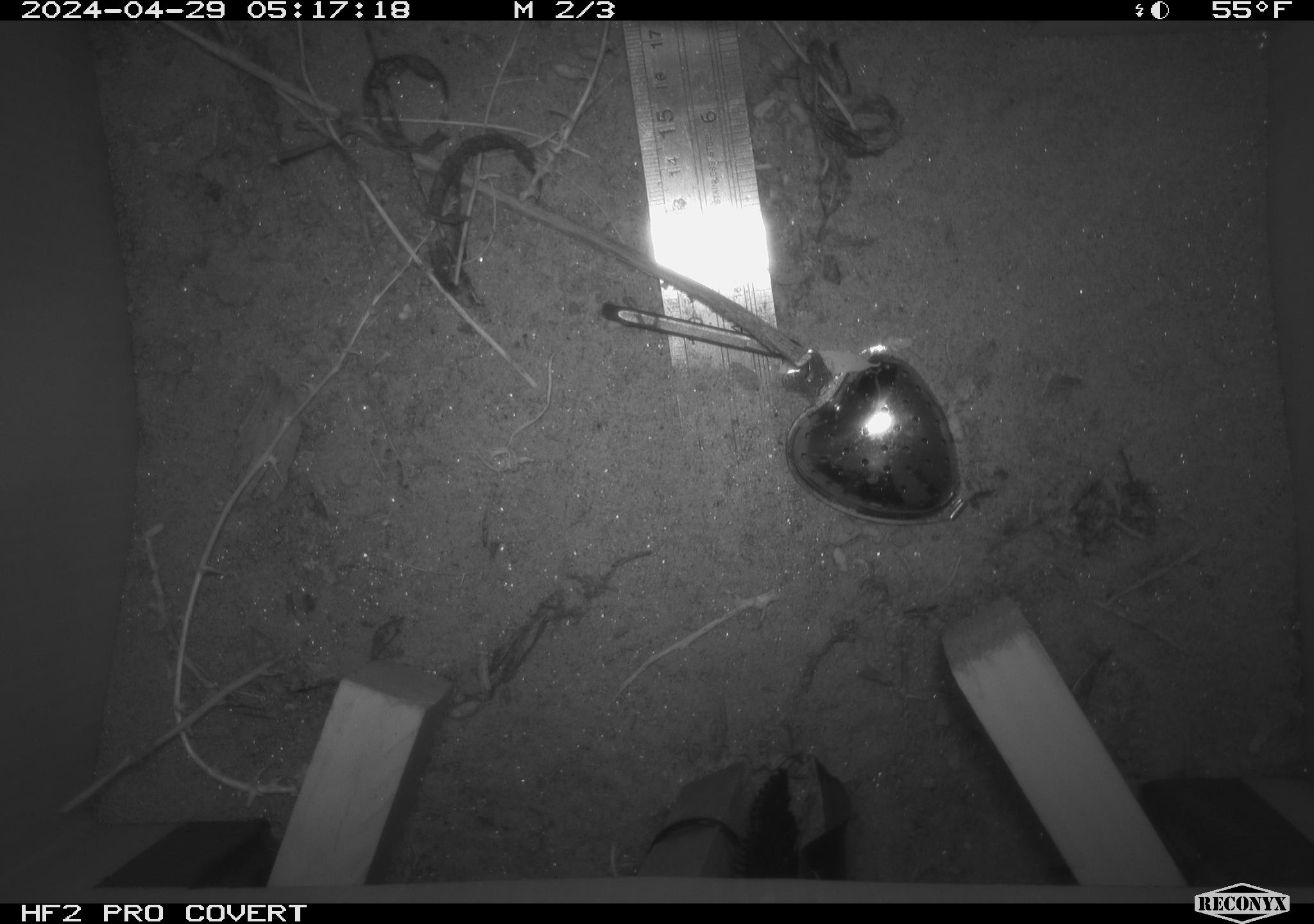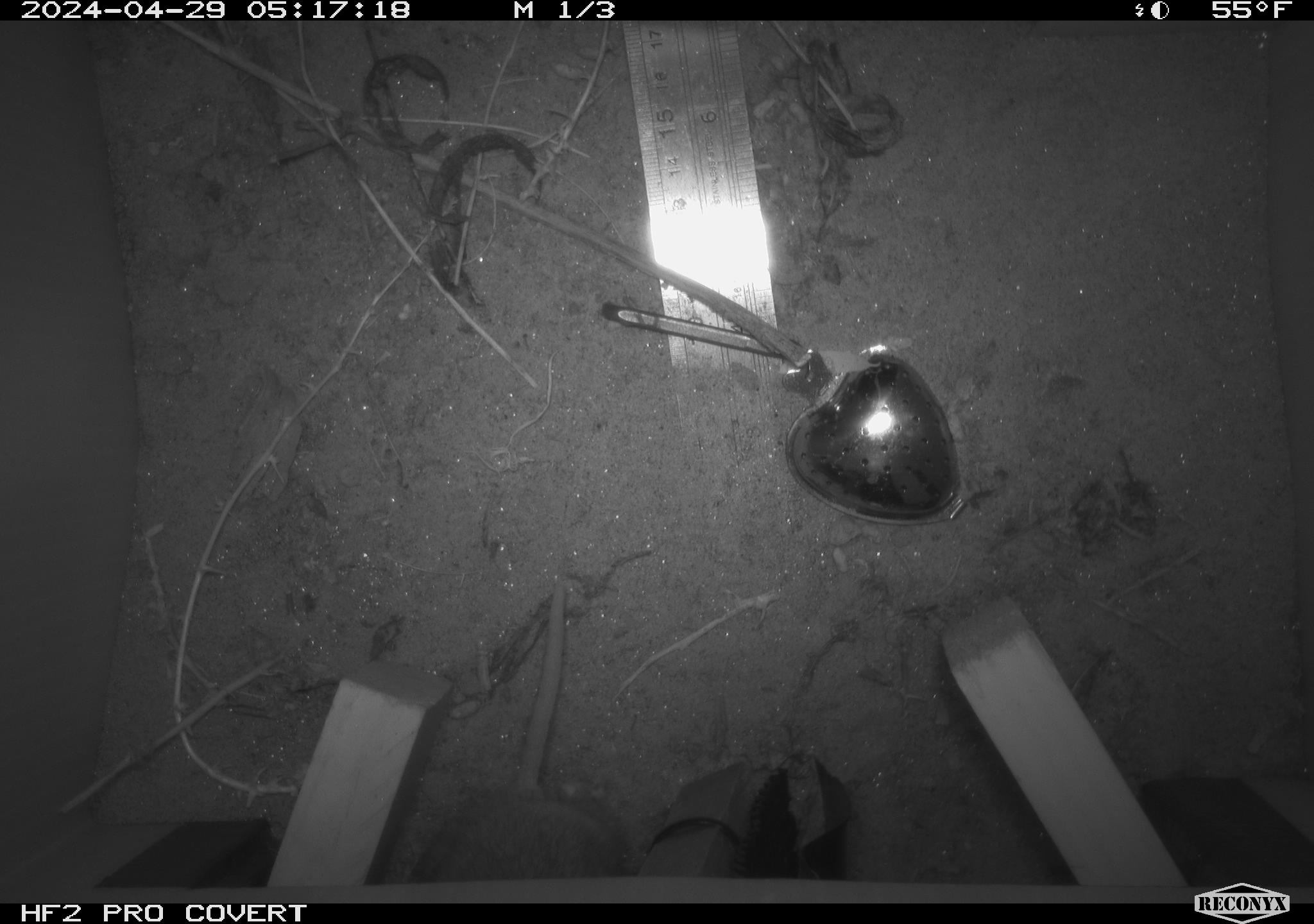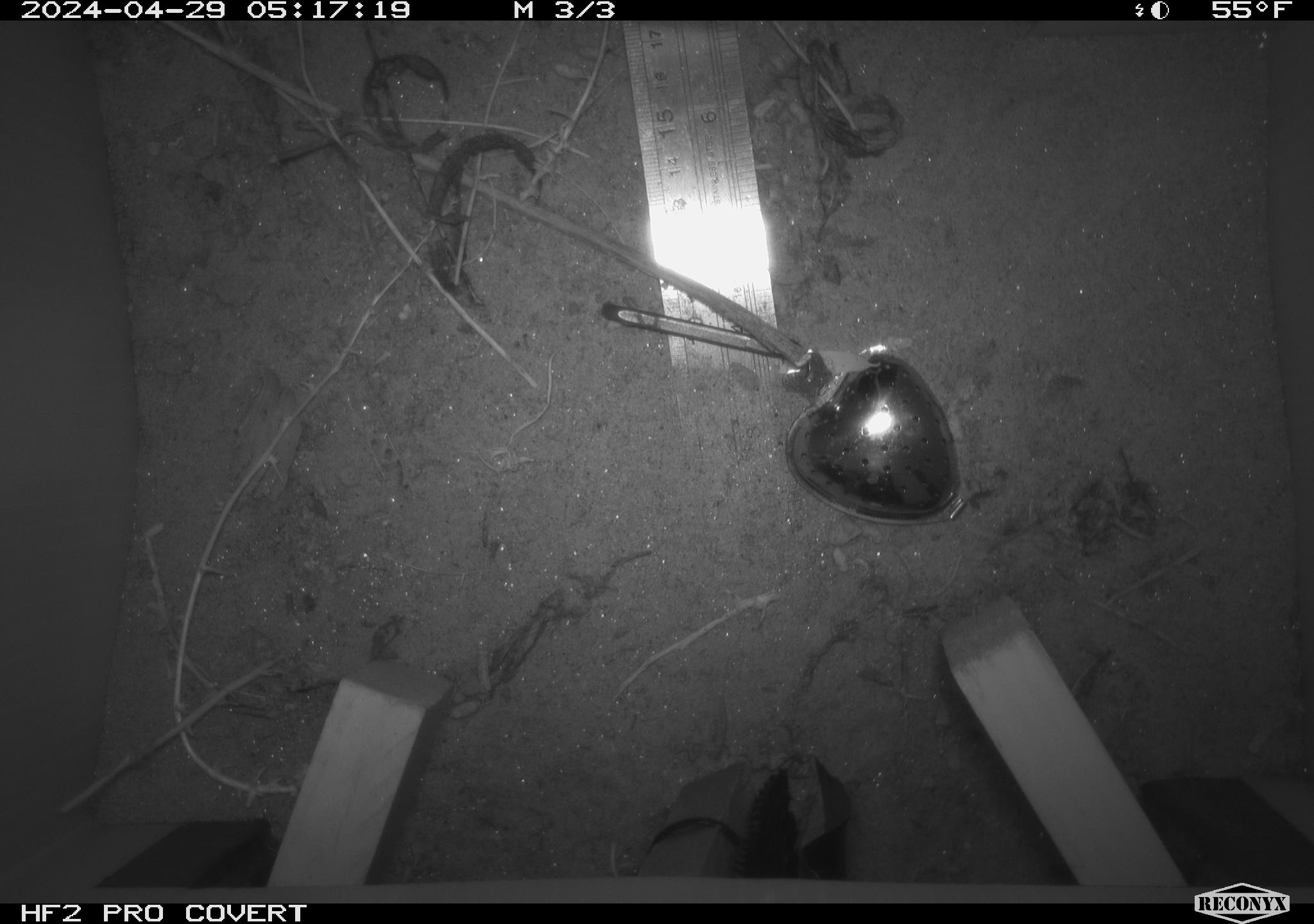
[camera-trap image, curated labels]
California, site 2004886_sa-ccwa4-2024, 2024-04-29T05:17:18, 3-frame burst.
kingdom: Animalia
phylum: Chordata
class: Mammalia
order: Rodentia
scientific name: Rodentia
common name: woodrat or rat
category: woodrat or rat species